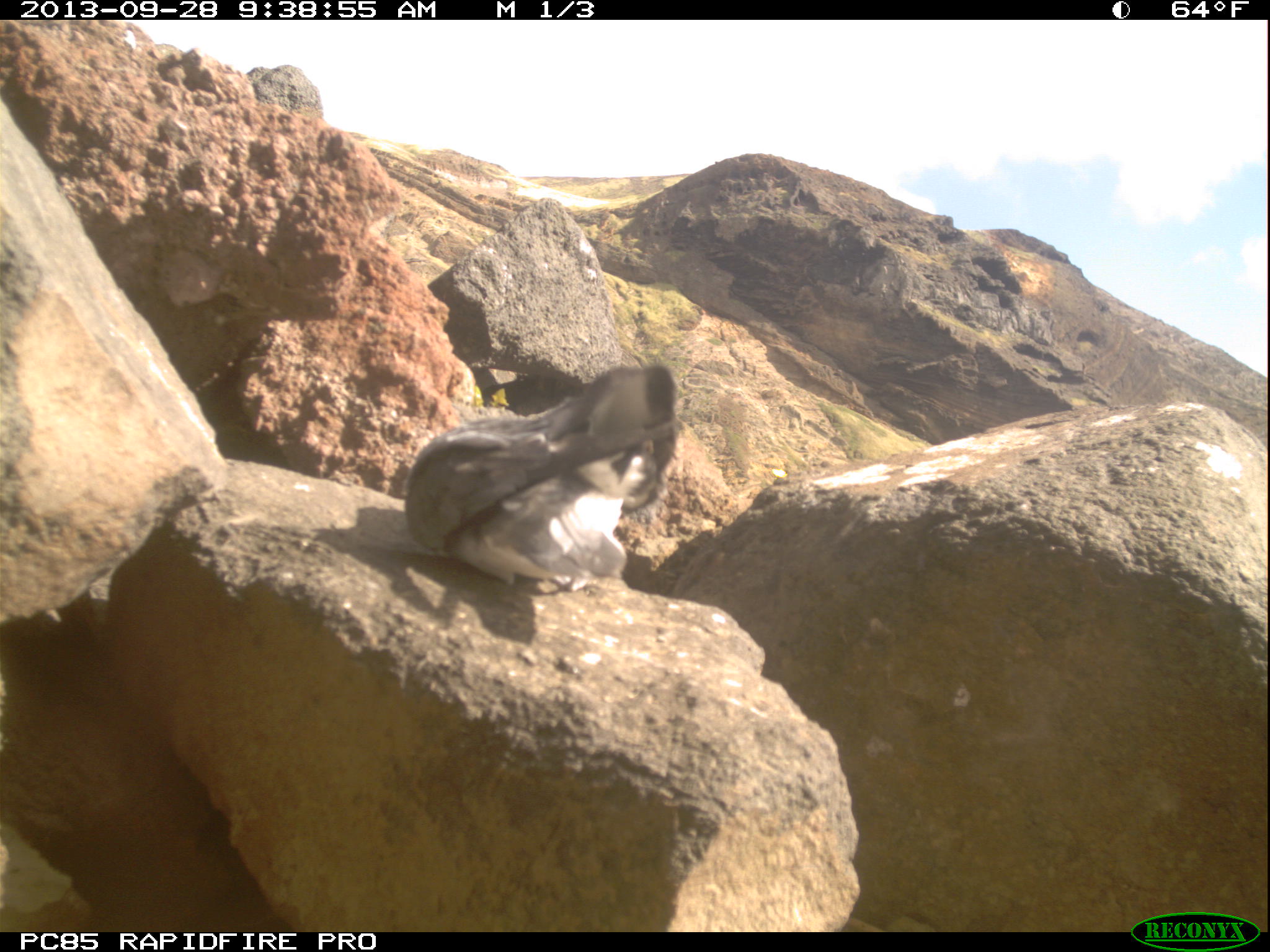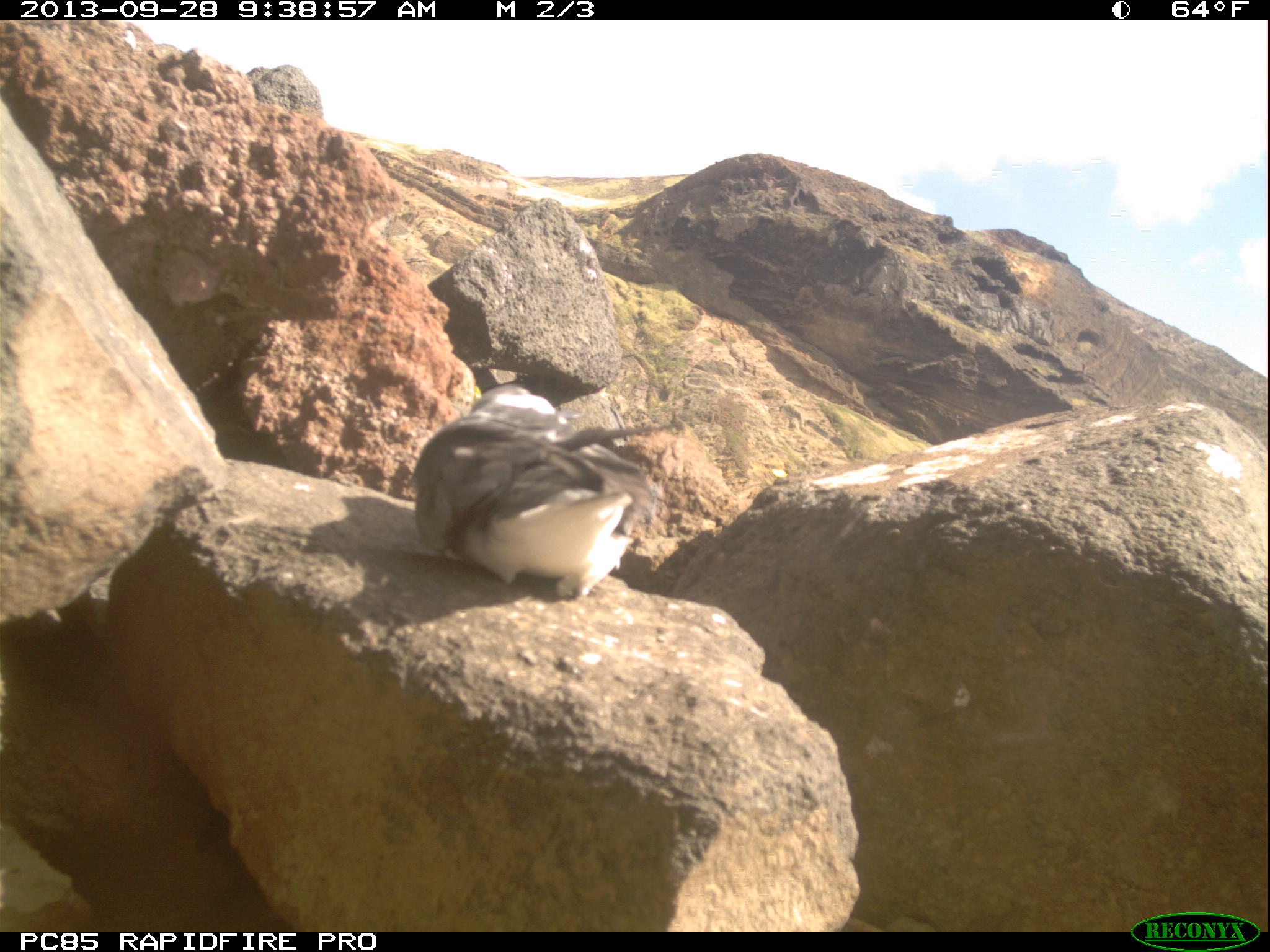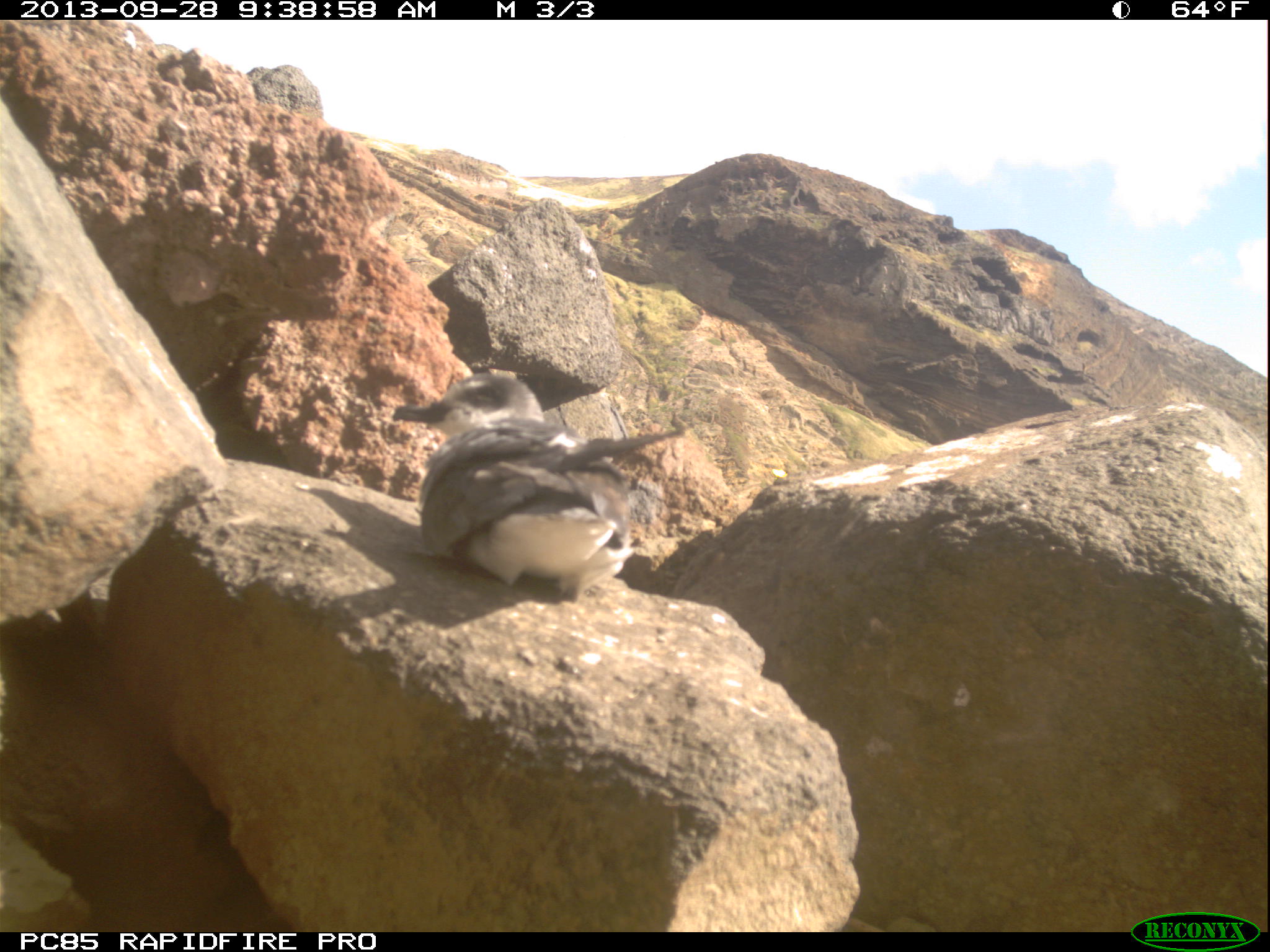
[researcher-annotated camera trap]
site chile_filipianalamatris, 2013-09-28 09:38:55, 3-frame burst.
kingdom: Animalia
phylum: Chordata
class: Aves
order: Procellariiformes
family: Procellariidae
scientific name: Procellariidae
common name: petrel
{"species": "petrel (Procellariidae)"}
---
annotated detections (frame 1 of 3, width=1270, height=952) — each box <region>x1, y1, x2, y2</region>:
petrel: <region>397, 348, 681, 595</region>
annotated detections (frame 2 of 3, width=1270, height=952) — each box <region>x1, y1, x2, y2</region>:
petrel: <region>404, 396, 659, 603</region>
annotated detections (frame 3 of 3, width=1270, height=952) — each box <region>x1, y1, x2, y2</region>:
petrel: <region>389, 369, 685, 608</region>